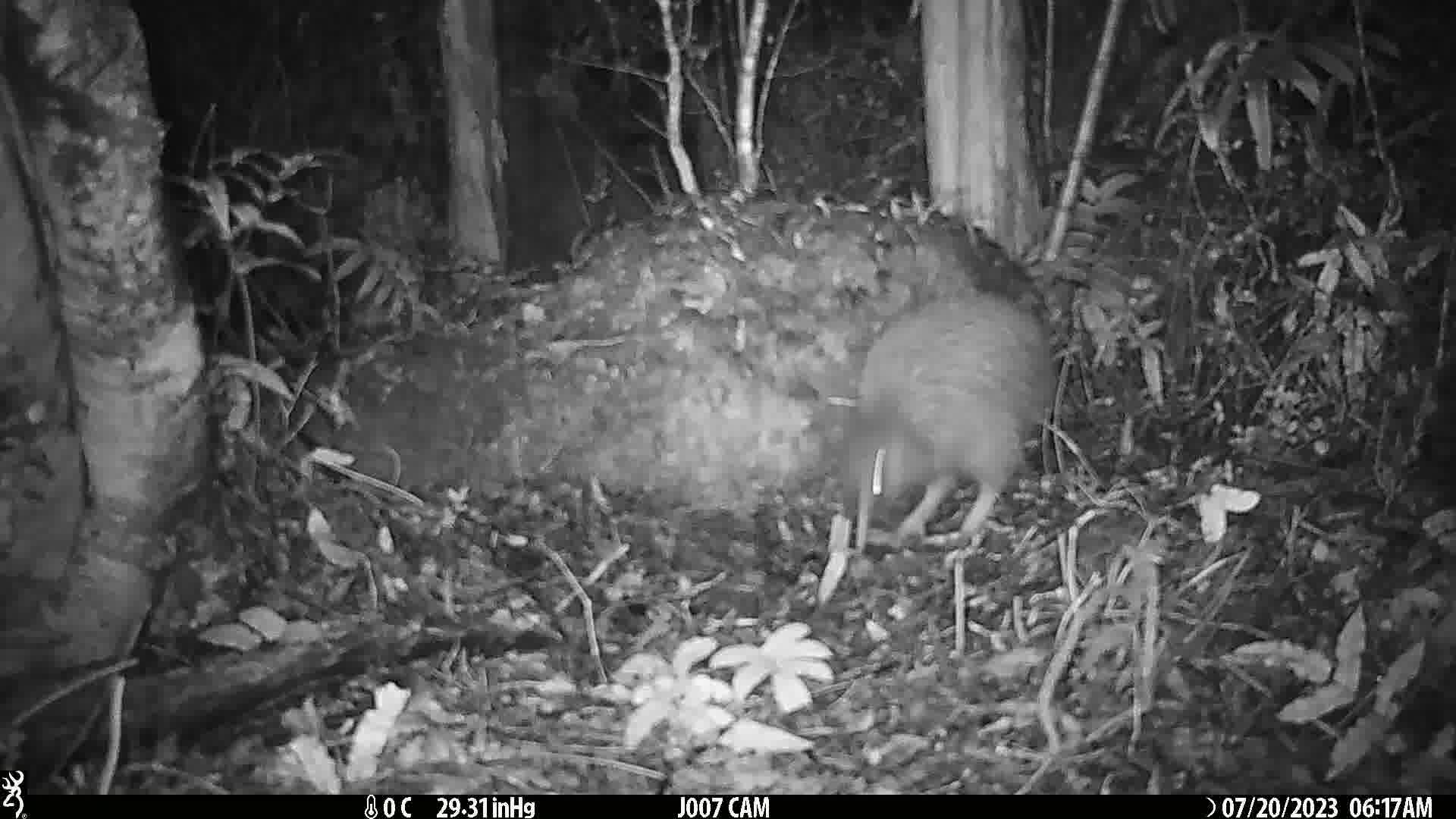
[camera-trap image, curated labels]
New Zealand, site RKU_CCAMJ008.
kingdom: Animalia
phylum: Chordata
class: Aves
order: Apterygiformes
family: Apterygidae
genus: Apteryx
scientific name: Apteryx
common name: kiwi